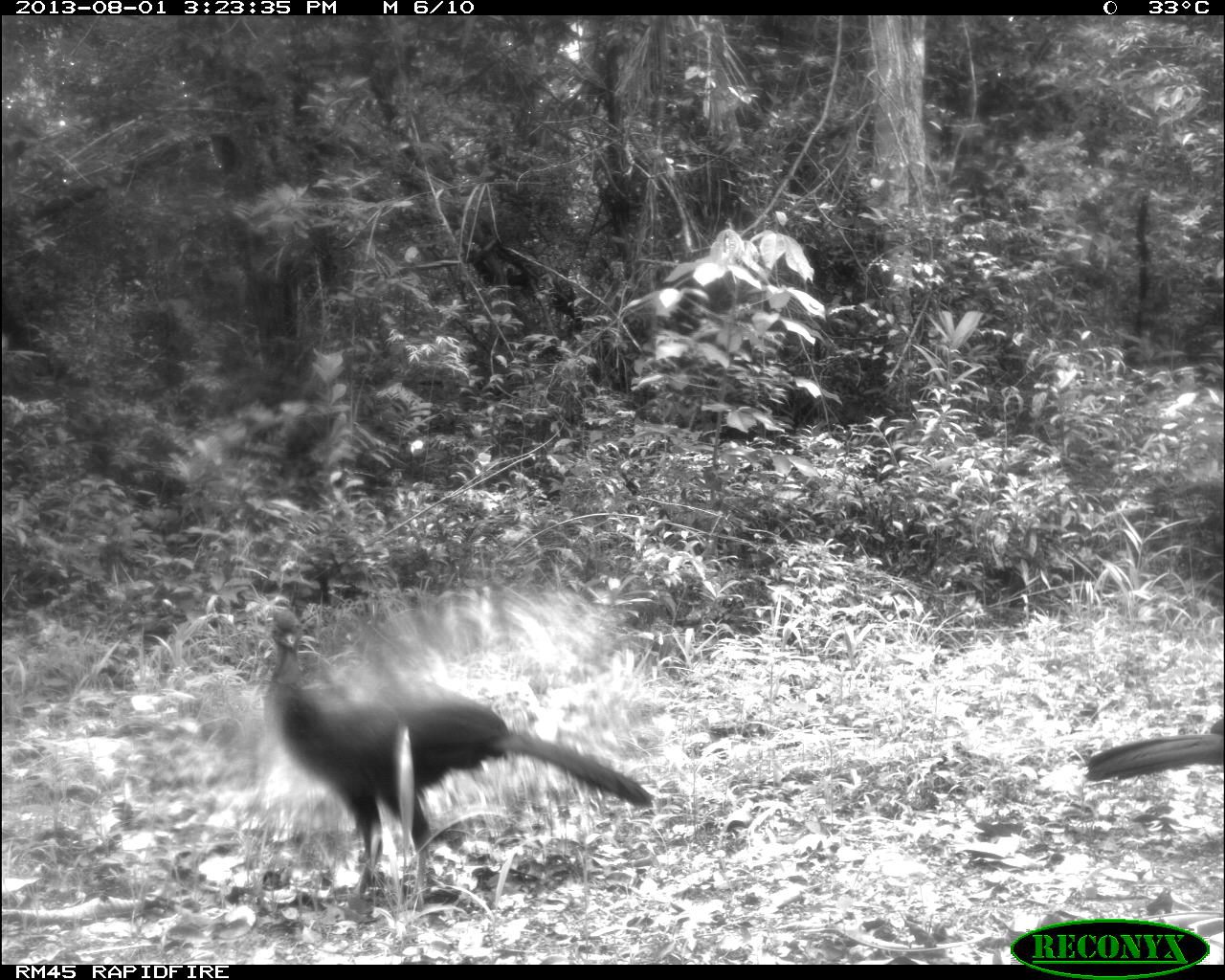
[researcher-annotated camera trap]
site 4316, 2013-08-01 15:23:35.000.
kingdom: Animalia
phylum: Chordata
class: Aves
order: Galliformes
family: Cracidae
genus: Penelope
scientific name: Penelope purpurascens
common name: crested guan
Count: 2.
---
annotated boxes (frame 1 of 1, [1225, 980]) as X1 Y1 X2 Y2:
penelope purpurascens: 265 606 652 907; 1085 719 1225 782